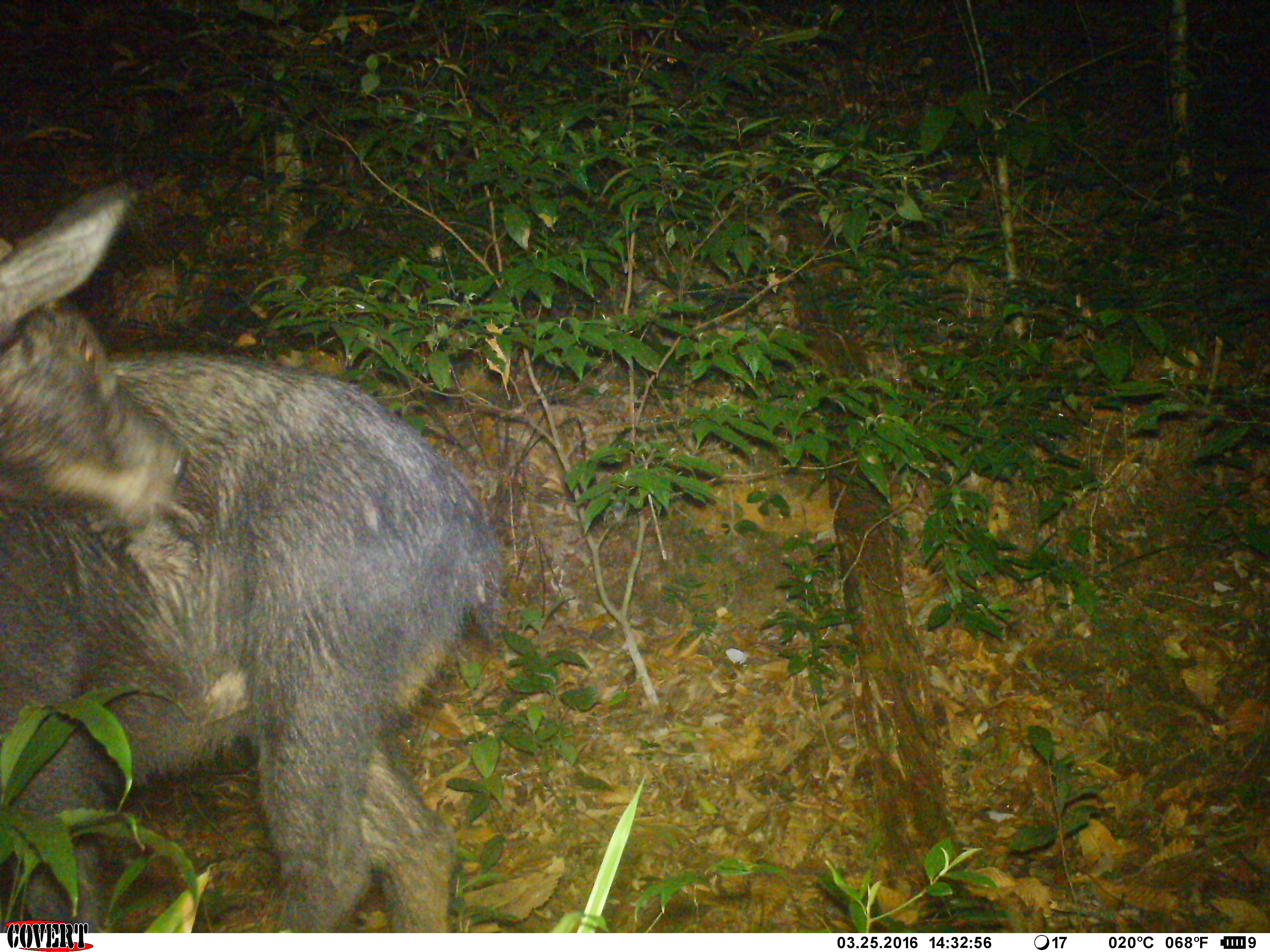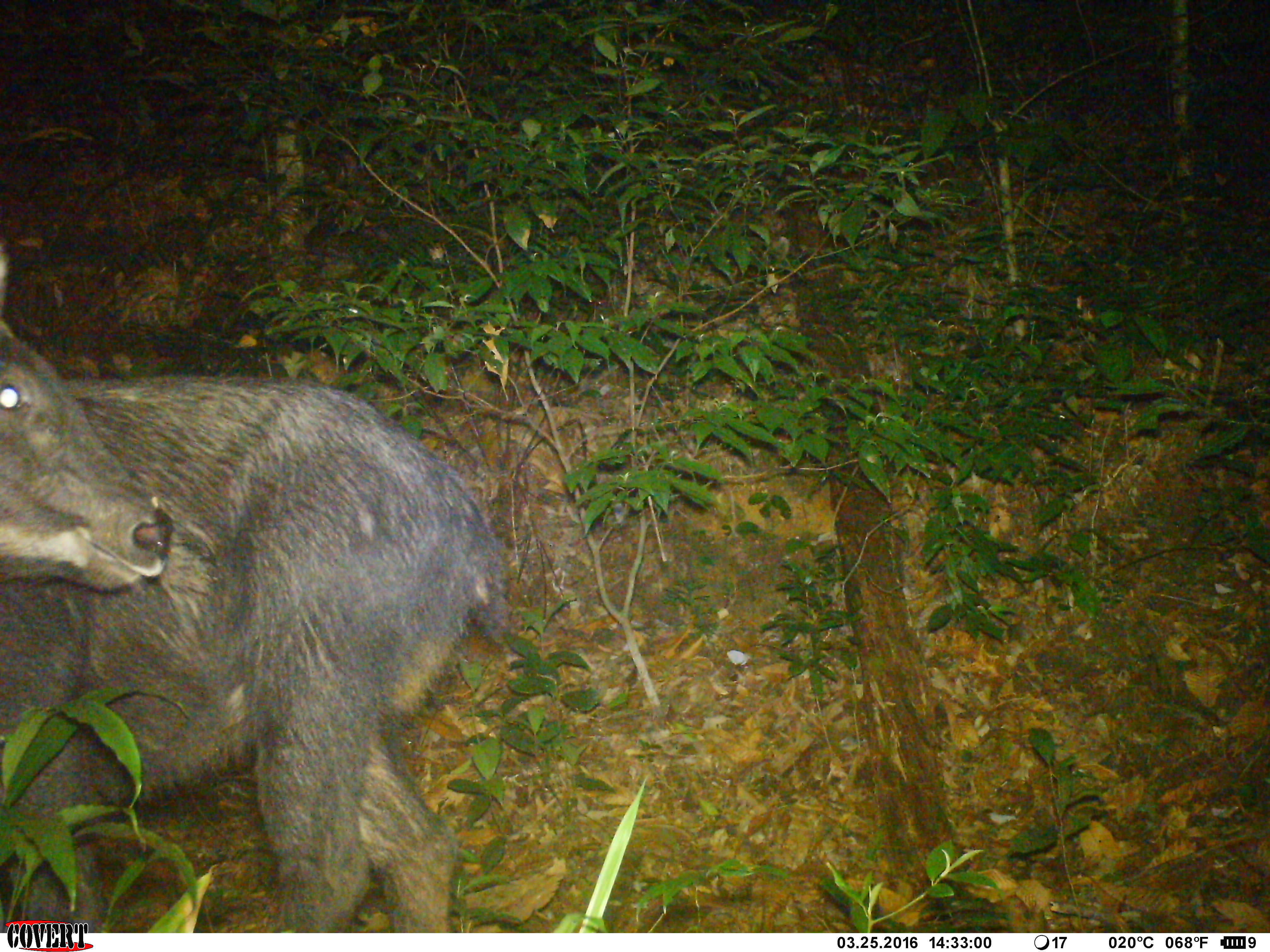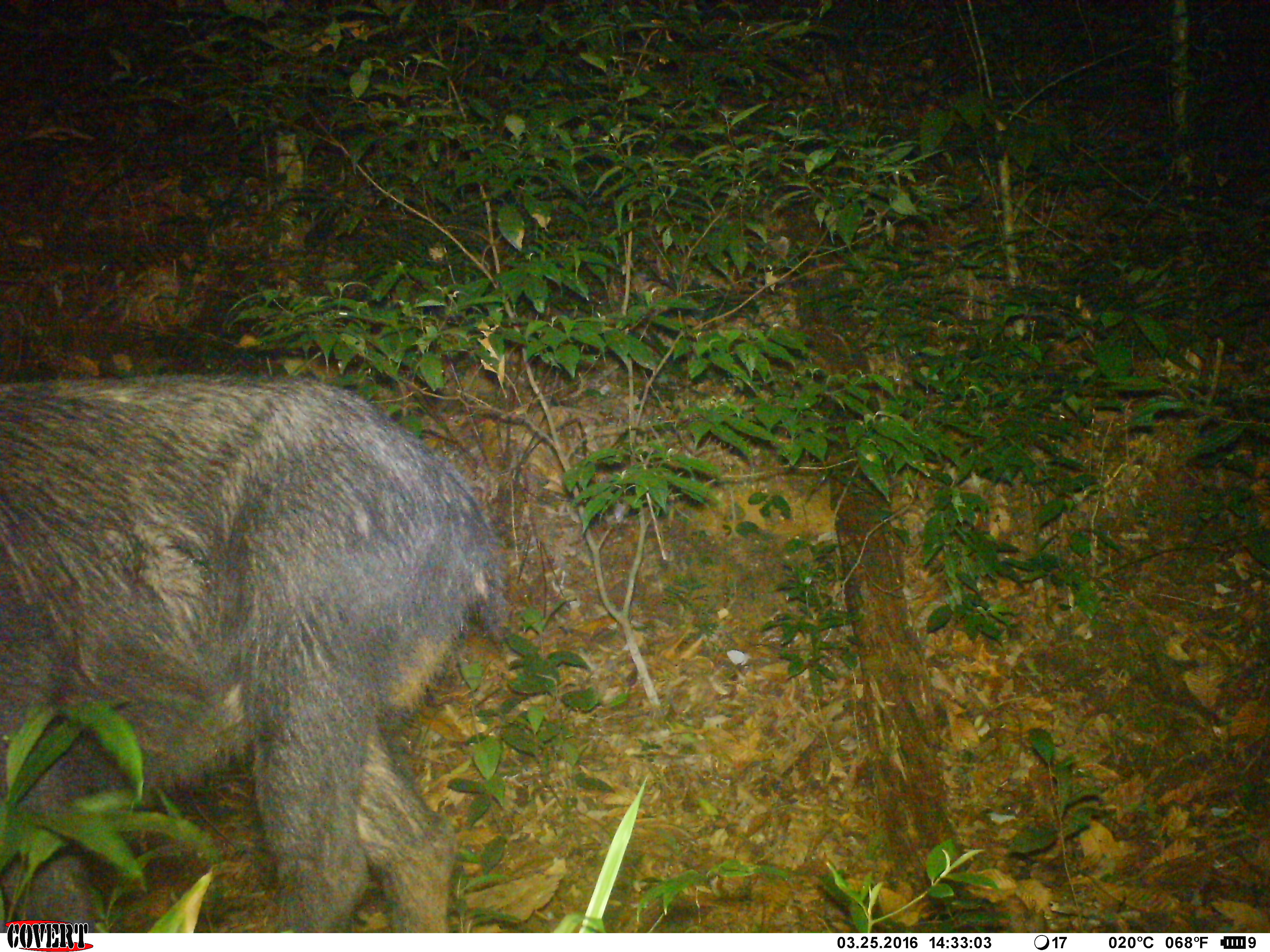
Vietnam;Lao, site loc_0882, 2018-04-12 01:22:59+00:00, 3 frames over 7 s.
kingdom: Animalia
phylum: Chordata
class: Mammalia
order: Artiodactyla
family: Bovidae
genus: Capricornis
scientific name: Capricornis sumatraensis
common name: chinese serow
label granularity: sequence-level